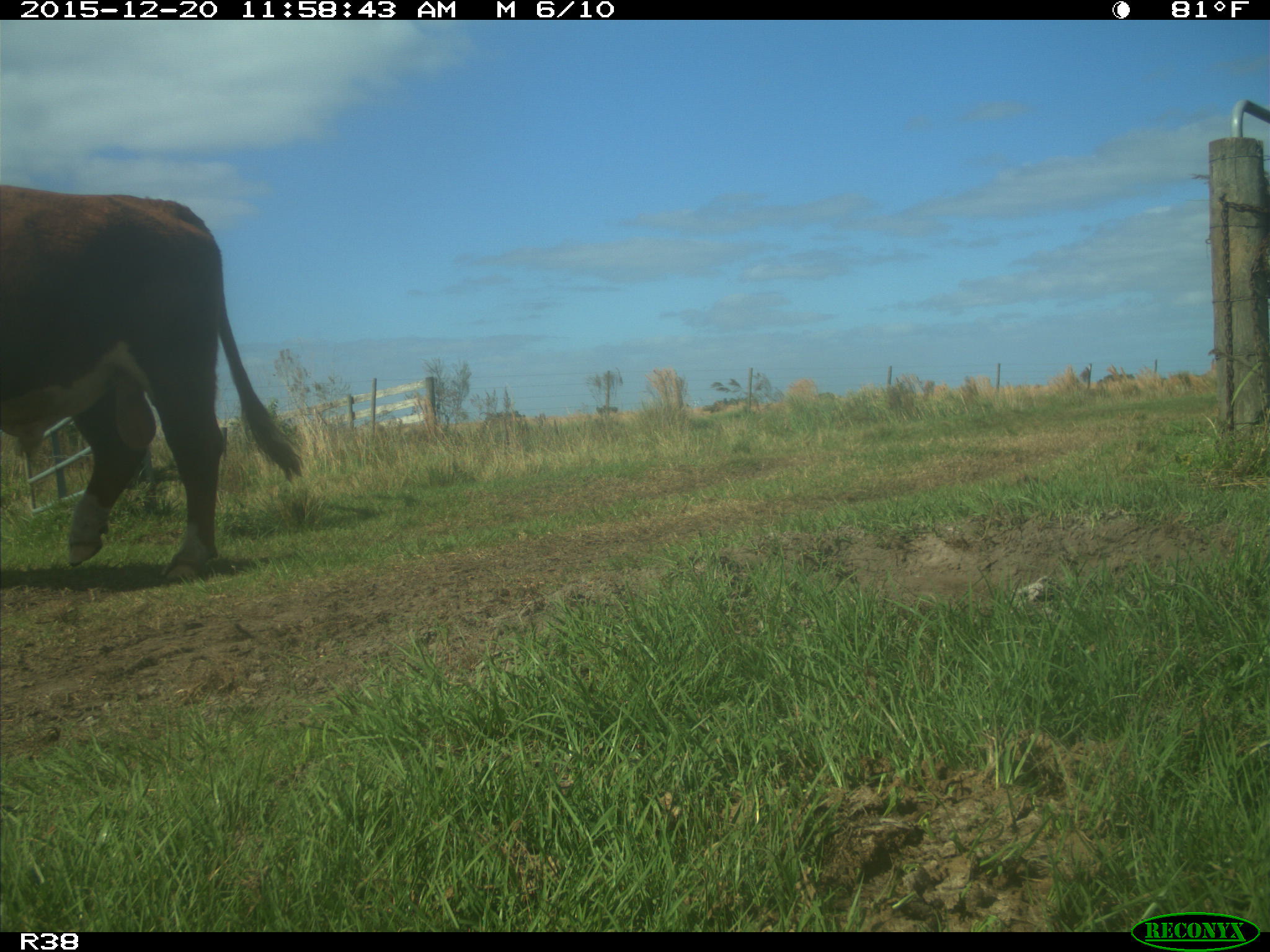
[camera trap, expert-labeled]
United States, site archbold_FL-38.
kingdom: Animalia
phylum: Chordata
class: Mammalia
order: Artiodactyla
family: Bovidae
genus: Bos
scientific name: Bos taurus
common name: domestic cow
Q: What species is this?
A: Bos taurus (domestic cow).